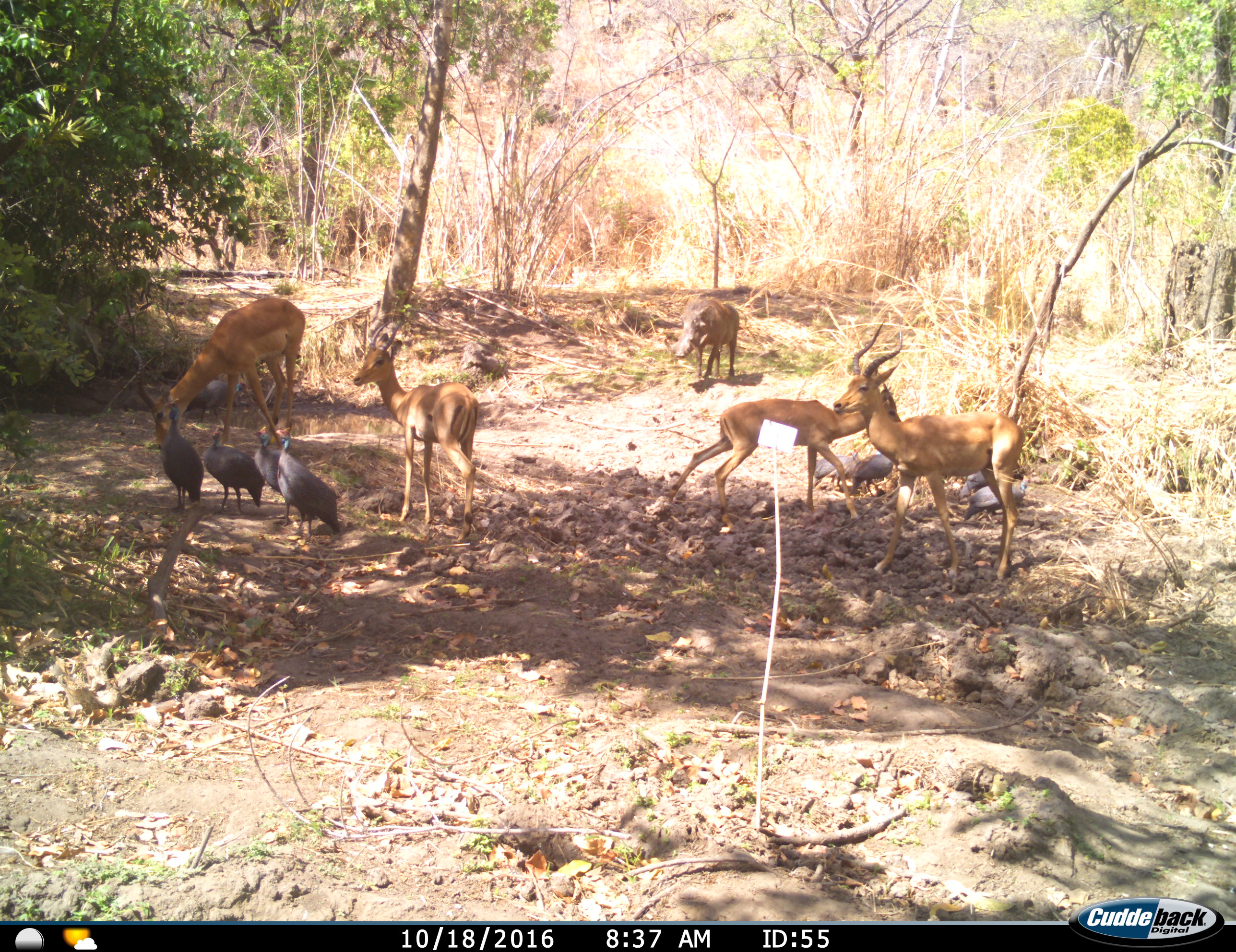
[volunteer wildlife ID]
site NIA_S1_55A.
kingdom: Animalia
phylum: Chordata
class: Aves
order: Galliformes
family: Numididae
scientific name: Numididae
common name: guineafowl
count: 8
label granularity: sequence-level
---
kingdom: Animalia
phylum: Chordata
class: Mammalia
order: Artiodactyla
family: Bovidae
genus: Aepyceros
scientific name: Aepyceros melampus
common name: impala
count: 4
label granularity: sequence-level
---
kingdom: Animalia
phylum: Chordata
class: Mammalia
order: Artiodactyla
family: Suidae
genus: Phacochoerus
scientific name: Phacochoerus africanus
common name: warthog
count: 1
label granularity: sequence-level